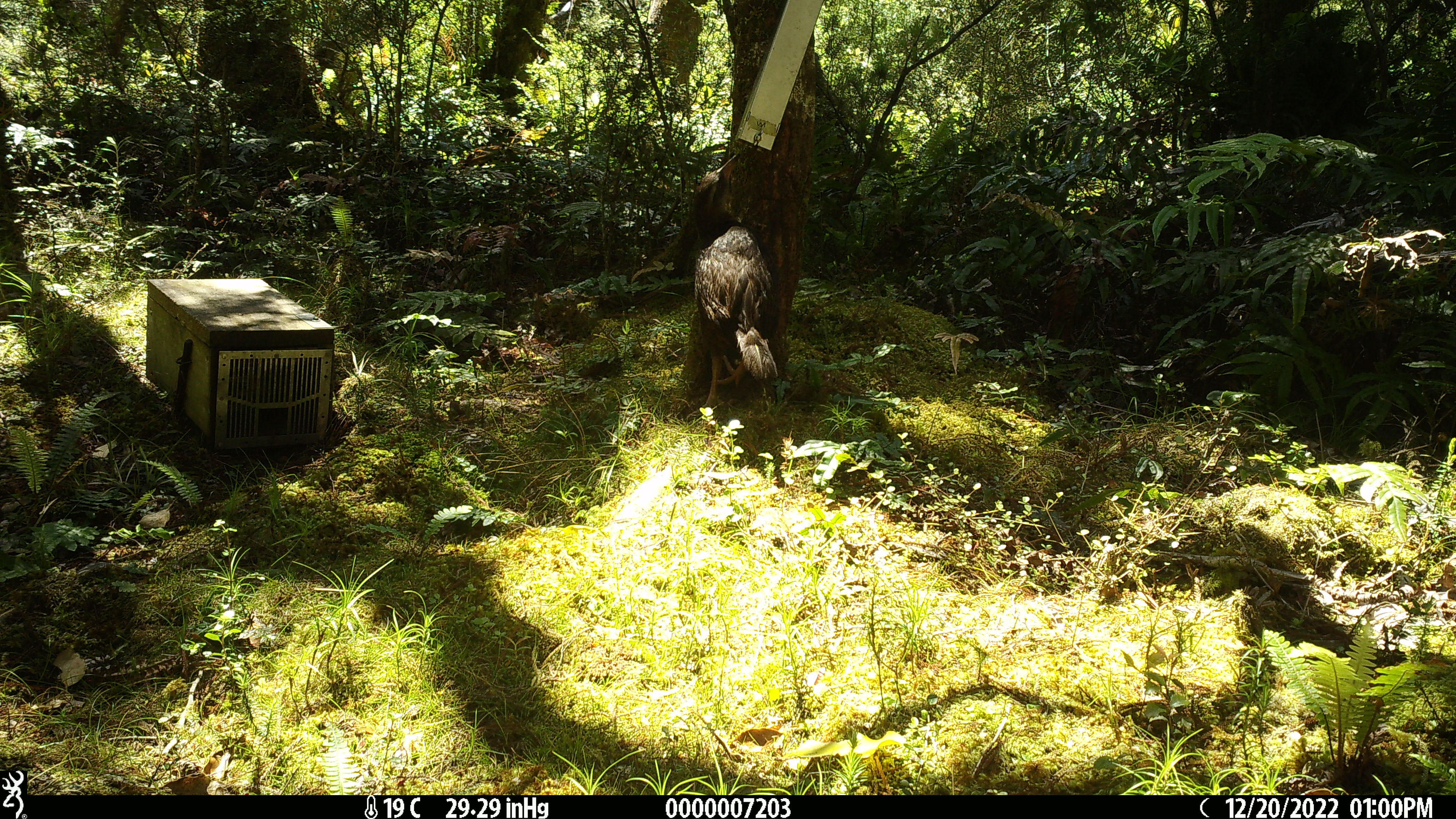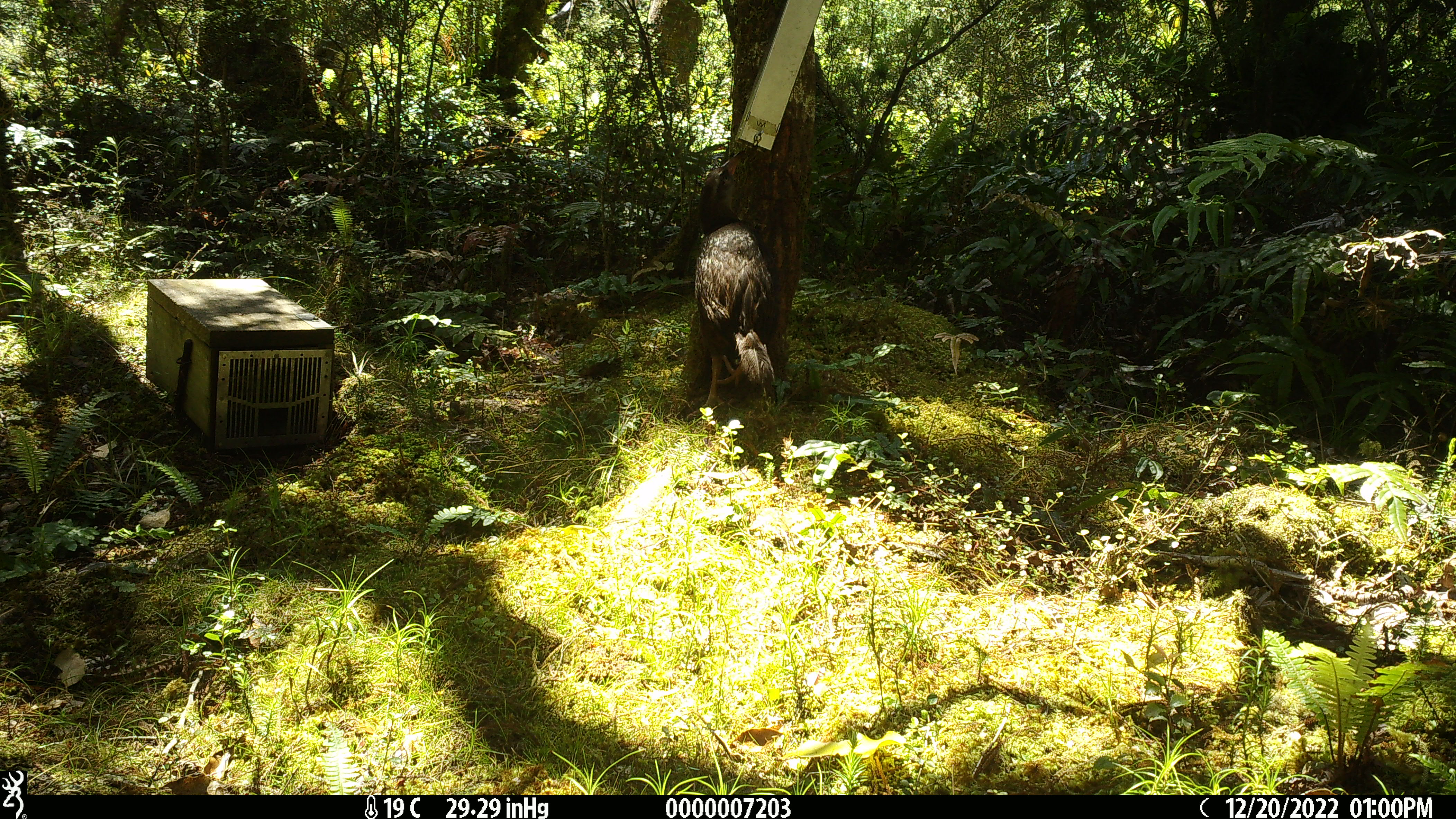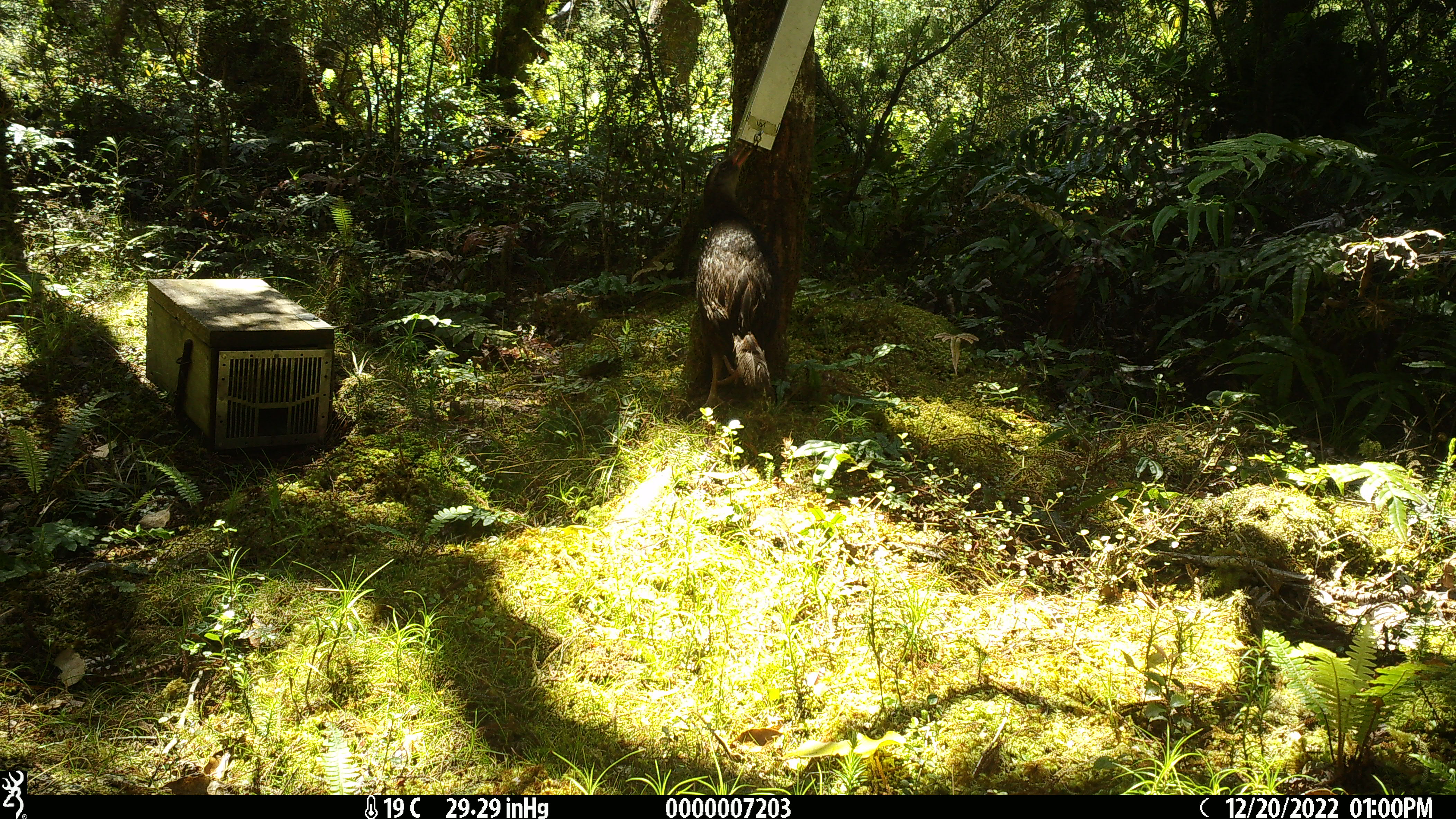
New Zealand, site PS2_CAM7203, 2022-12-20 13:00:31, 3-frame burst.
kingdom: Animalia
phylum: Chordata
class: Aves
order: Gruiformes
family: Rallidae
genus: Gallirallus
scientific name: Gallirallus australis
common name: weka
Weka (Gallirallus australis).